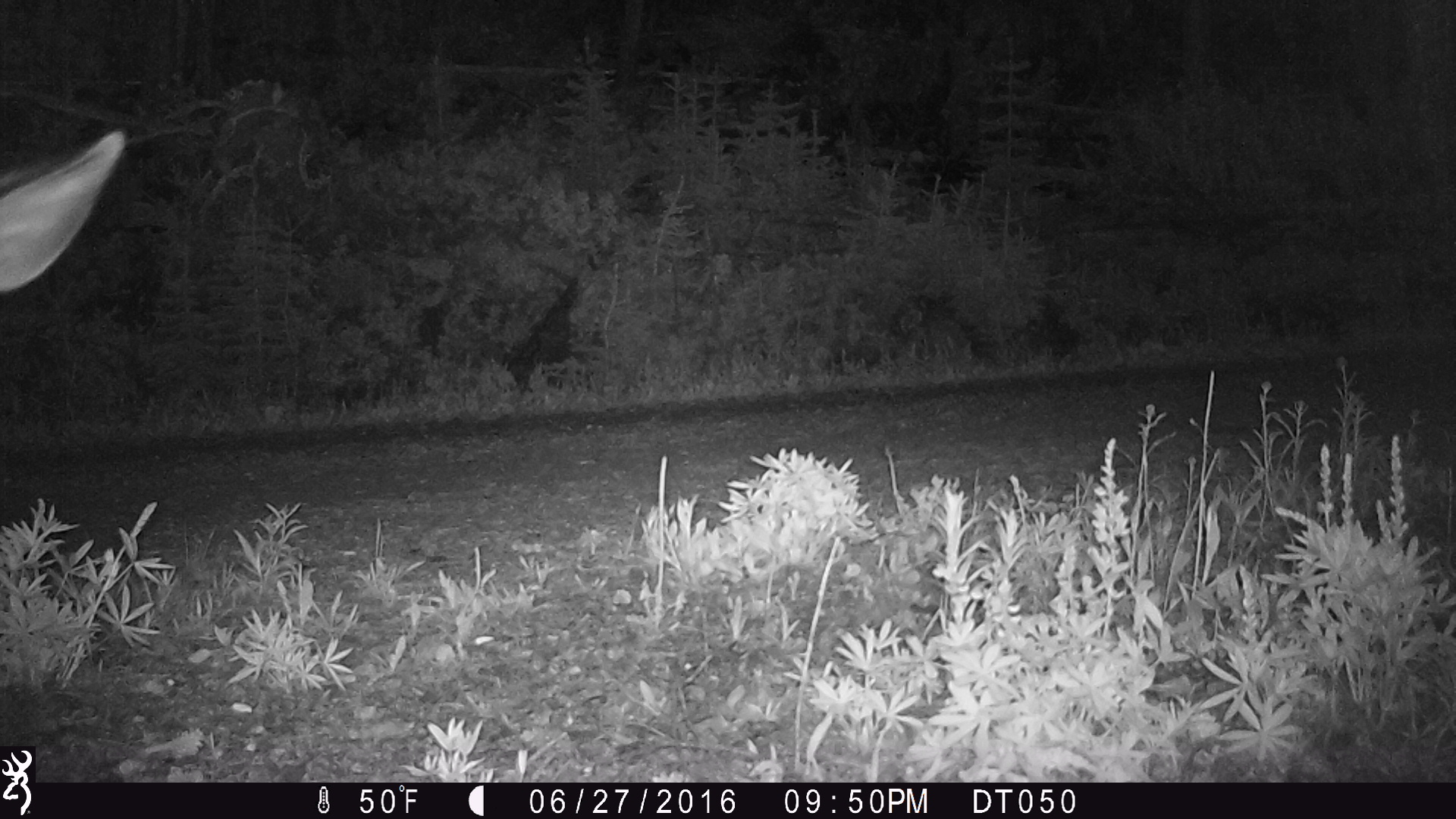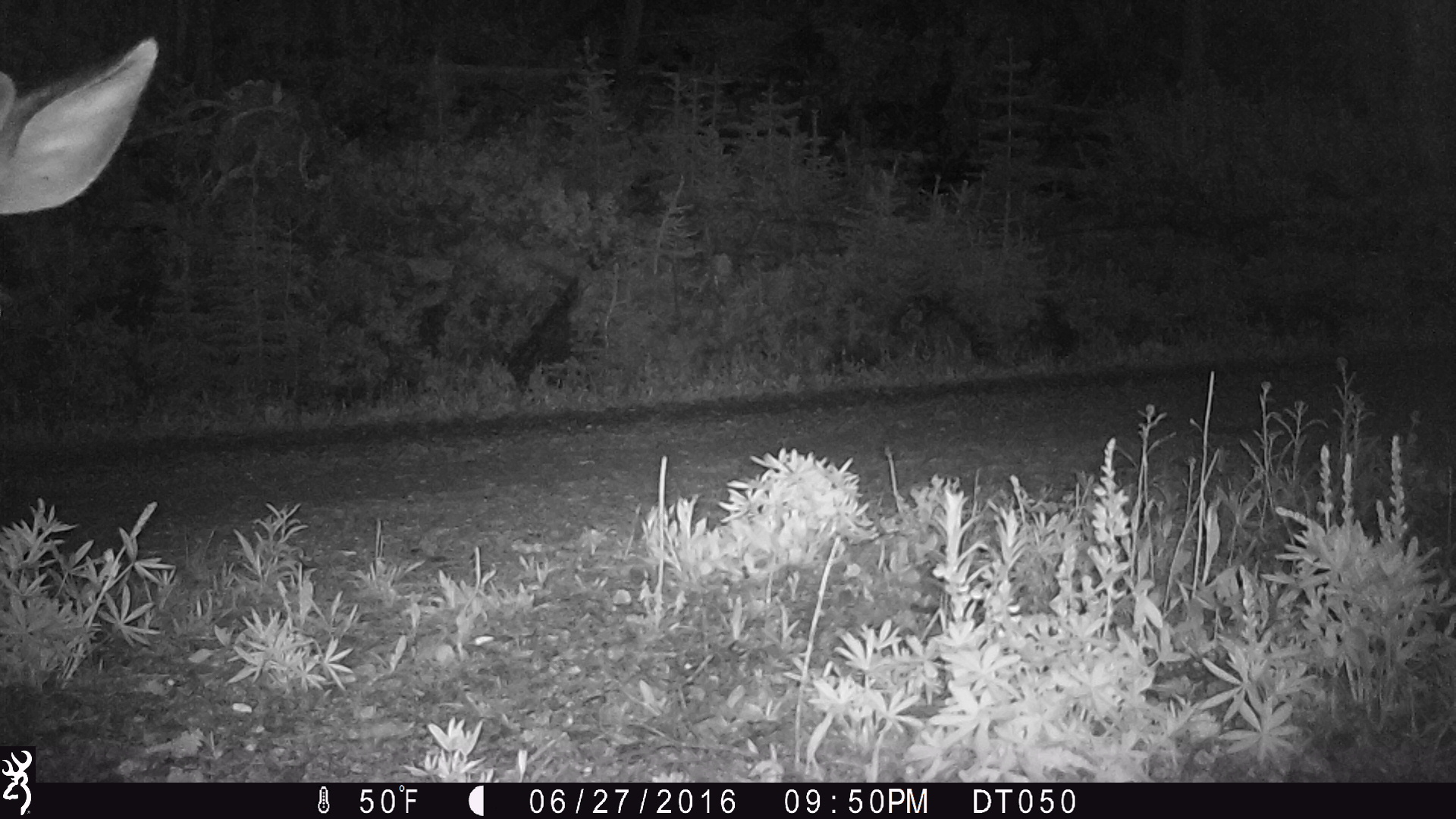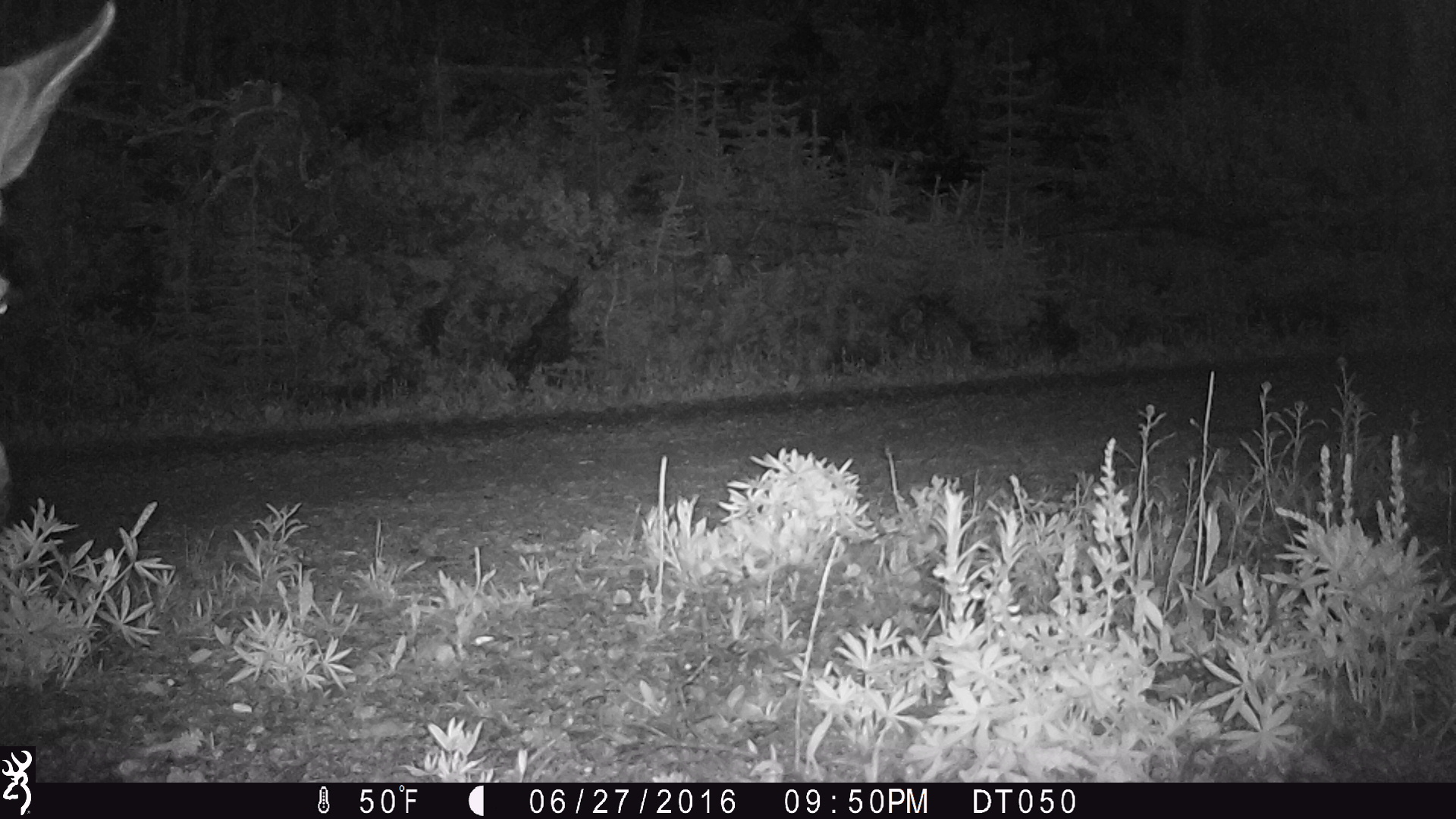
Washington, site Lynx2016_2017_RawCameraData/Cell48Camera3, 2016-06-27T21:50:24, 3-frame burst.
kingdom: Animalia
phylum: Chordata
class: Mammalia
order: Artiodactyla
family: Cervidae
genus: Odocoileus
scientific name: Odocoileus hemionus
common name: mule deer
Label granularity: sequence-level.